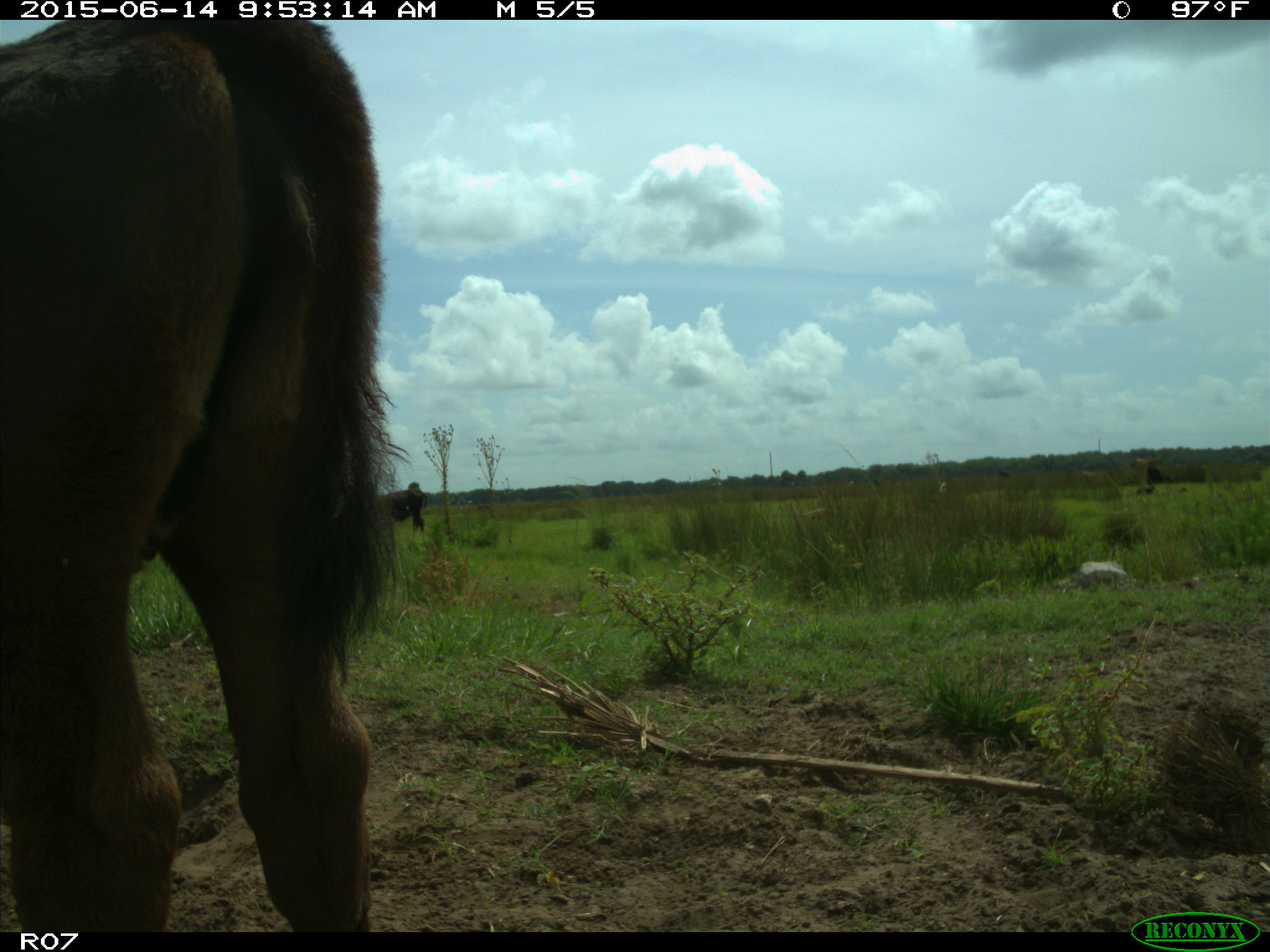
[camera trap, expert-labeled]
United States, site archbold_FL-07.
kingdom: Animalia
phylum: Chordata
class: Mammalia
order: Artiodactyla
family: Bovidae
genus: Bos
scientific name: Bos taurus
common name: domestic cow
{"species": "Bos taurus (domestic cow)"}